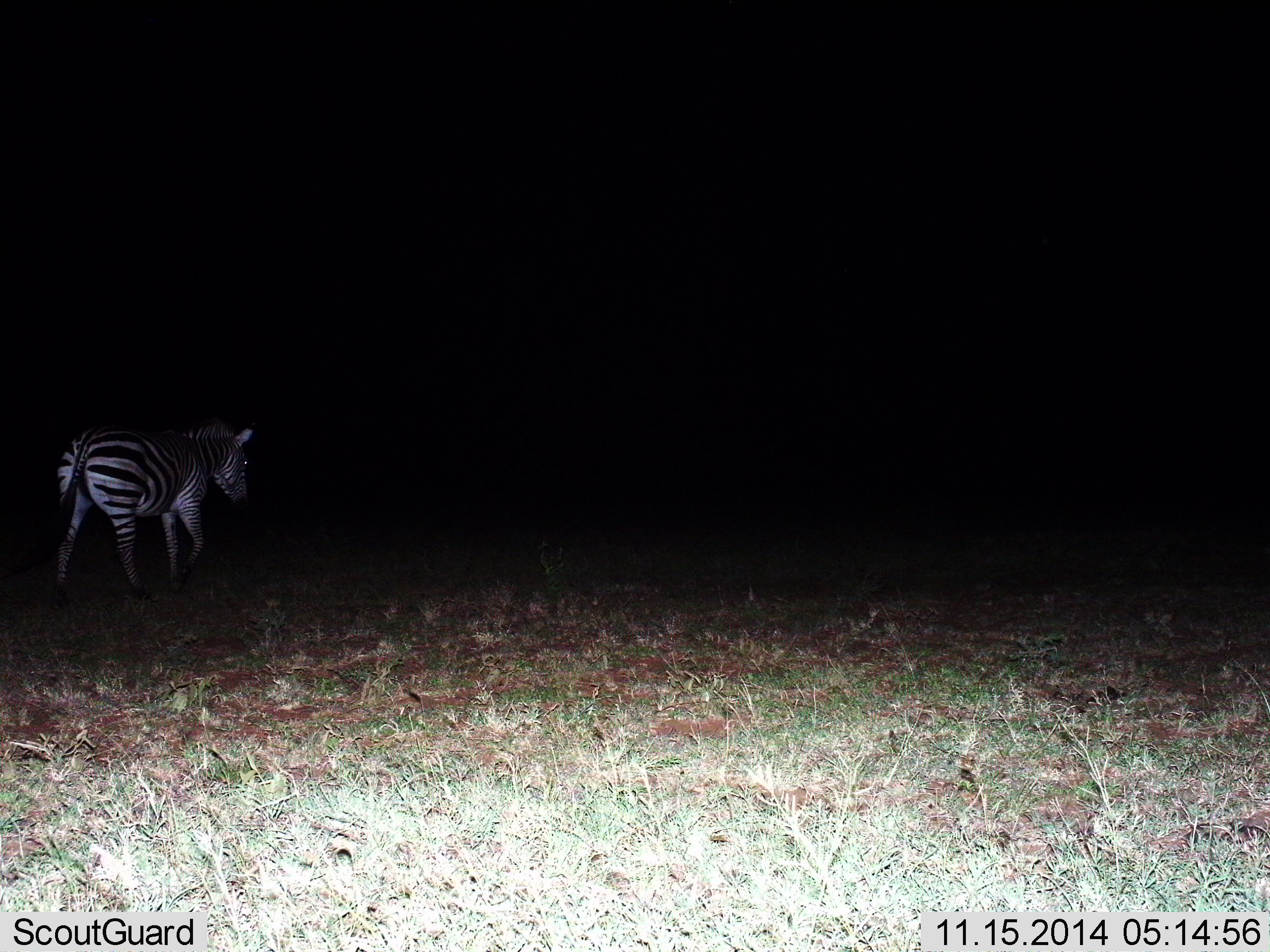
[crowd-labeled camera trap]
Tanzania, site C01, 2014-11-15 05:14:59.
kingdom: Animalia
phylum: Chordata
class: Mammalia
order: Perissodactyla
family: Equidae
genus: Equus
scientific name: Equus quagga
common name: plains zebra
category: zebra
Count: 1.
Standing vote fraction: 10%.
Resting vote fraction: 0%.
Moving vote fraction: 90%.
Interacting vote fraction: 0%.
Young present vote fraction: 0%.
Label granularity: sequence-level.